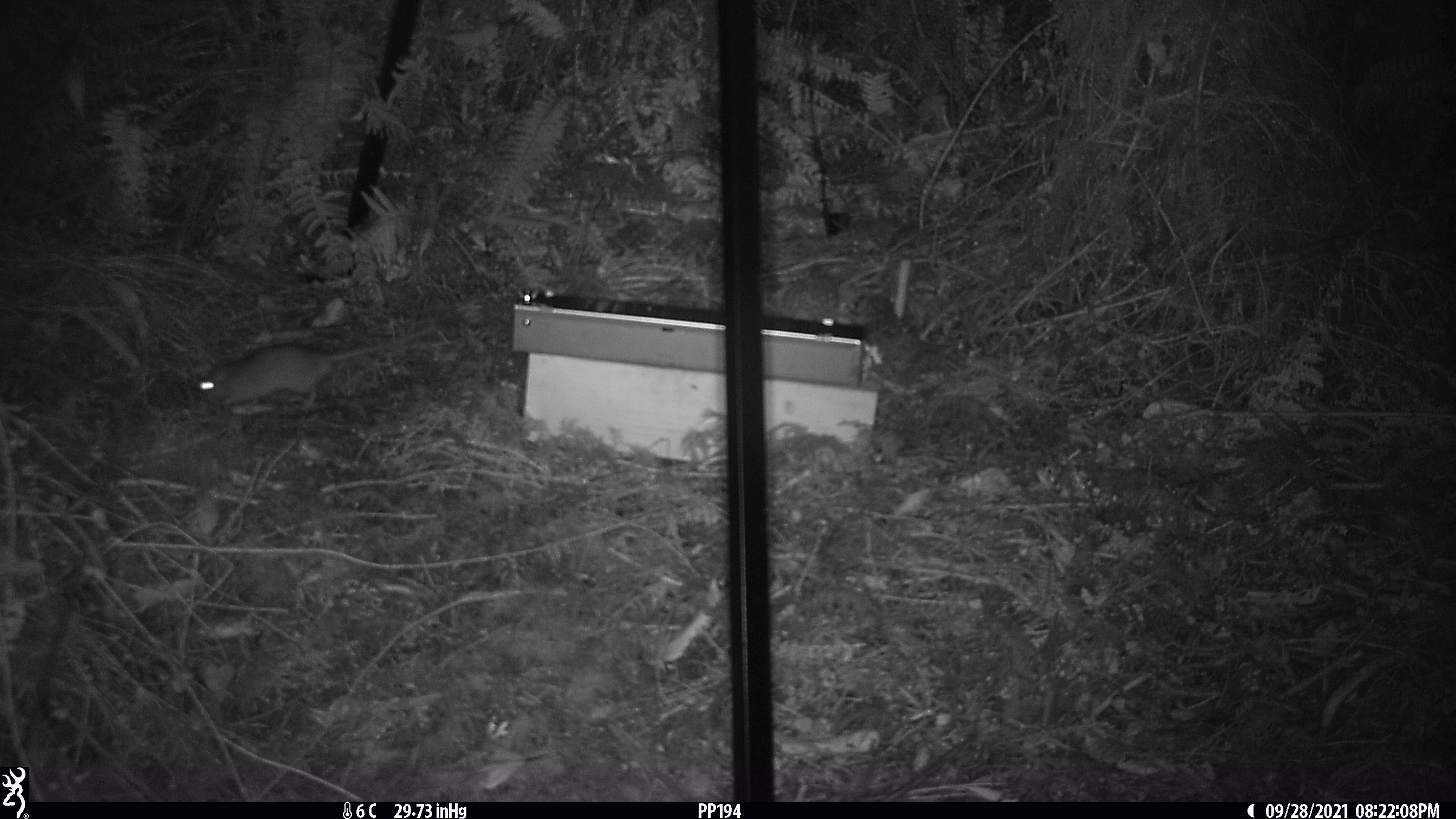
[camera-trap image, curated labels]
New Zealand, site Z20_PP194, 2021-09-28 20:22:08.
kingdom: Animalia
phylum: Chordata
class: Mammalia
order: Rodentia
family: Muridae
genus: Rattus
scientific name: Rattus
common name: rat